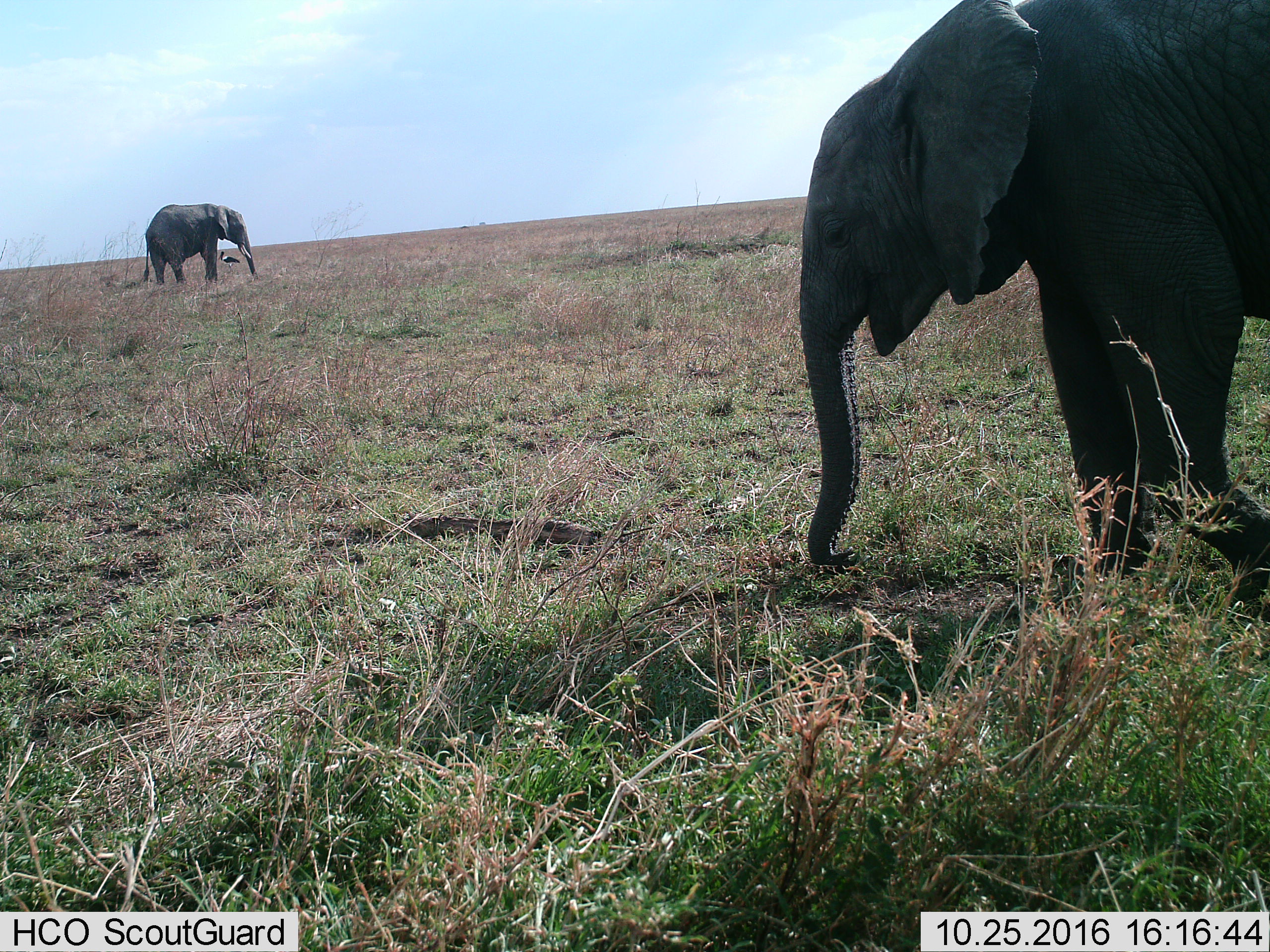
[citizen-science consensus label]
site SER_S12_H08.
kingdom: Animalia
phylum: Chordata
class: Aves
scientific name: Aves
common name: bird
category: birdother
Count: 1.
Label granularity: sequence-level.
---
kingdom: Animalia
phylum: Chordata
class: Mammalia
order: Proboscidea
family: Elephantidae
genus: Loxodonta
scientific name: Loxodonta africana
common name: african bush elephant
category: elephant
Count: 2.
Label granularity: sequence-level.